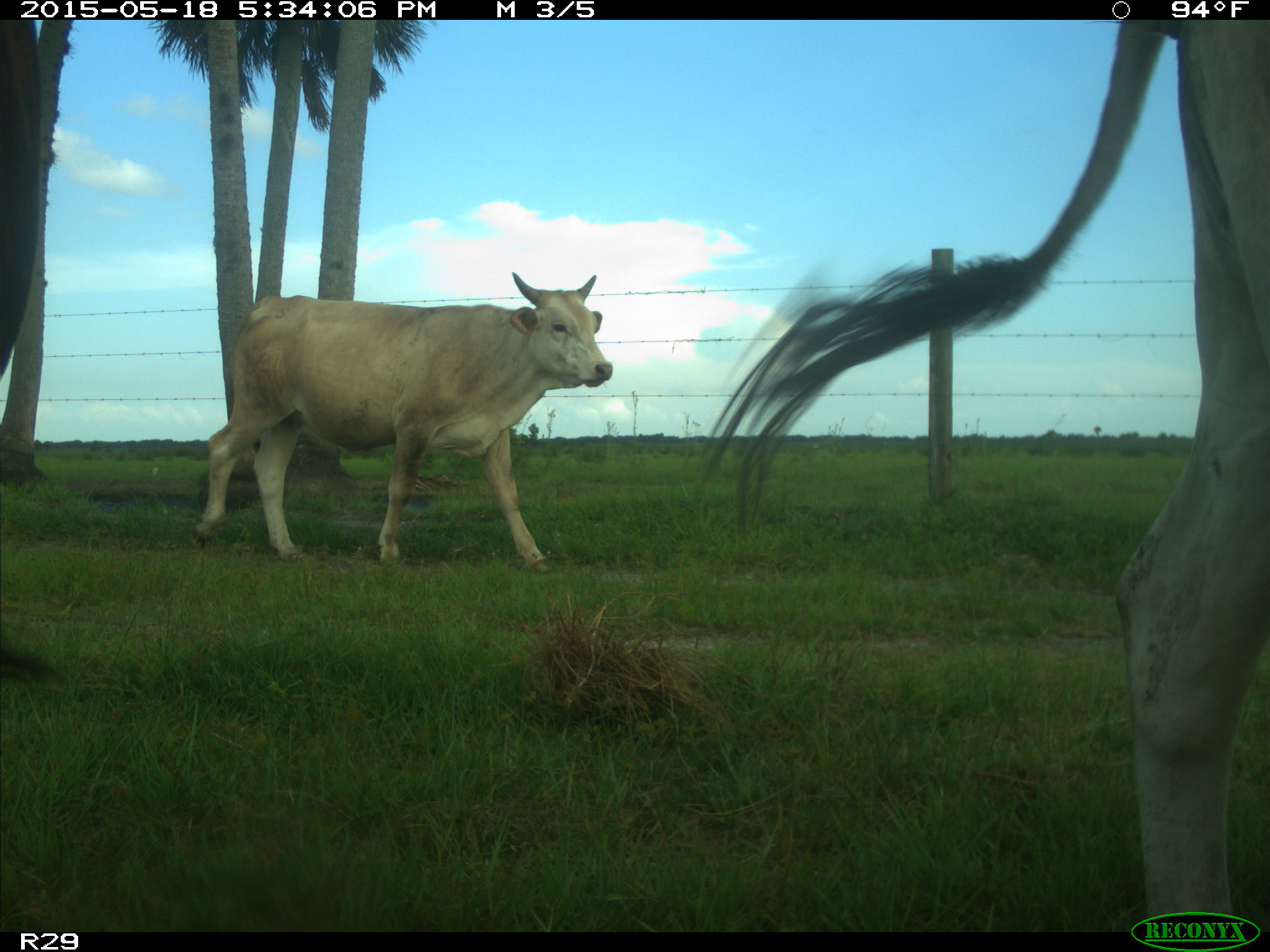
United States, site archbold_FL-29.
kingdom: Animalia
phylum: Chordata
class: Mammalia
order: Artiodactyla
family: Bovidae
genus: Bos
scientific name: Bos taurus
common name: domestic cow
Bos taurus (domestic cow).